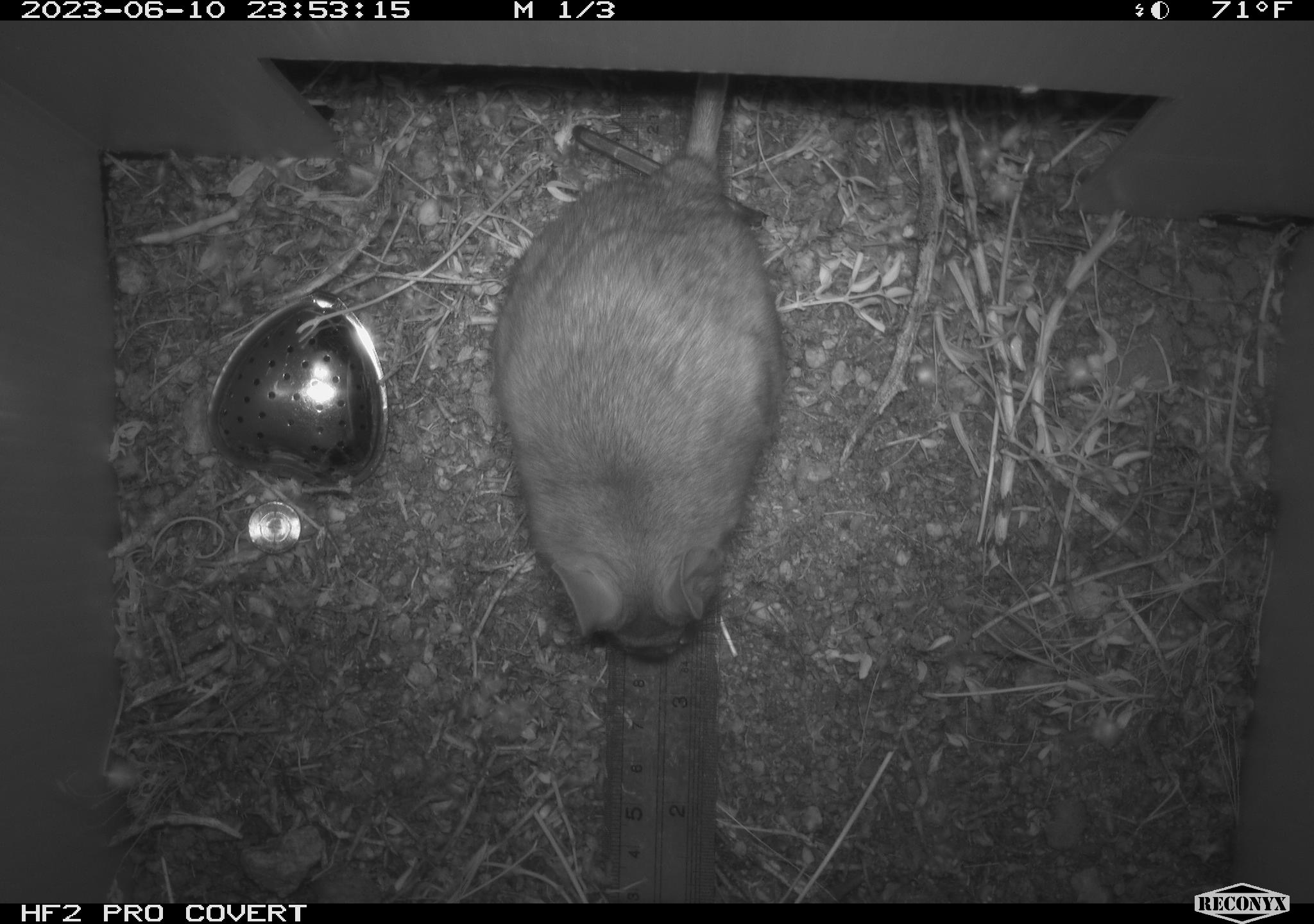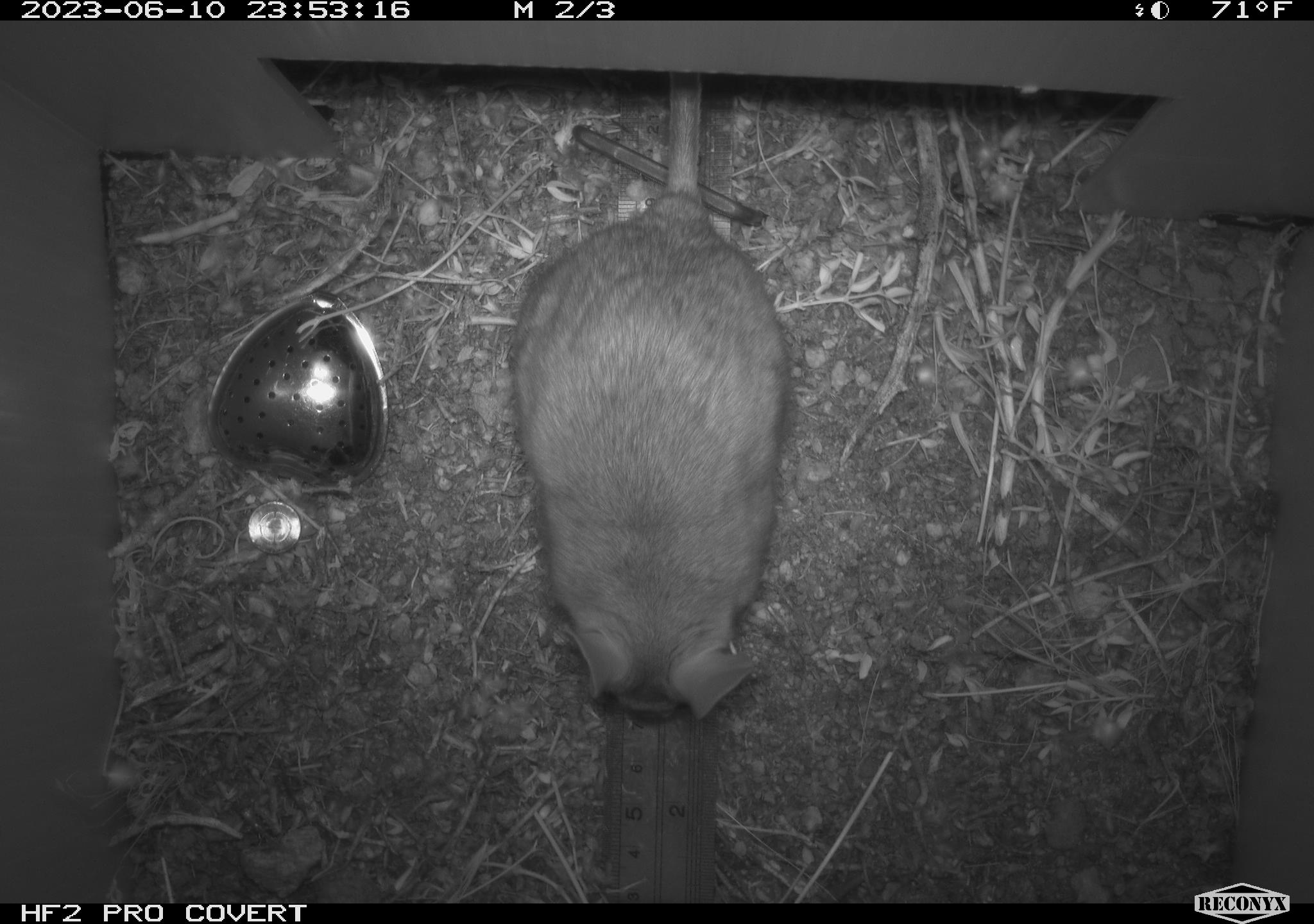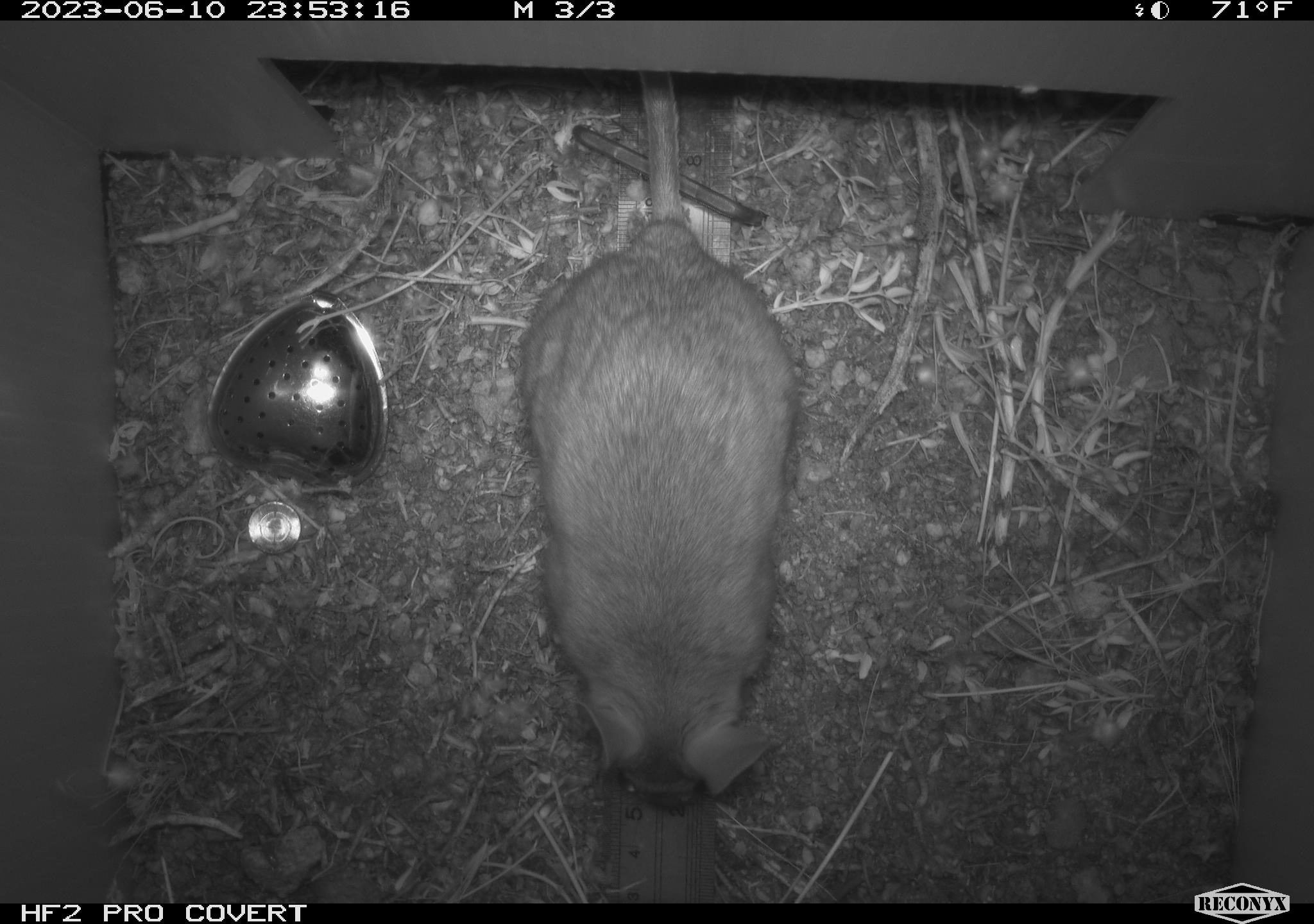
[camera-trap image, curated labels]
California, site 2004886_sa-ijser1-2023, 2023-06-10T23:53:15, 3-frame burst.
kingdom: Animalia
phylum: Chordata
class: Mammalia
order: Rodentia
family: Cricetidae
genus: Neotoma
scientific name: Neotoma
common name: pack rat or woodrat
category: neotoma species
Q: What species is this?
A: Neotoma species (pack rat or woodrat) (Neotoma).